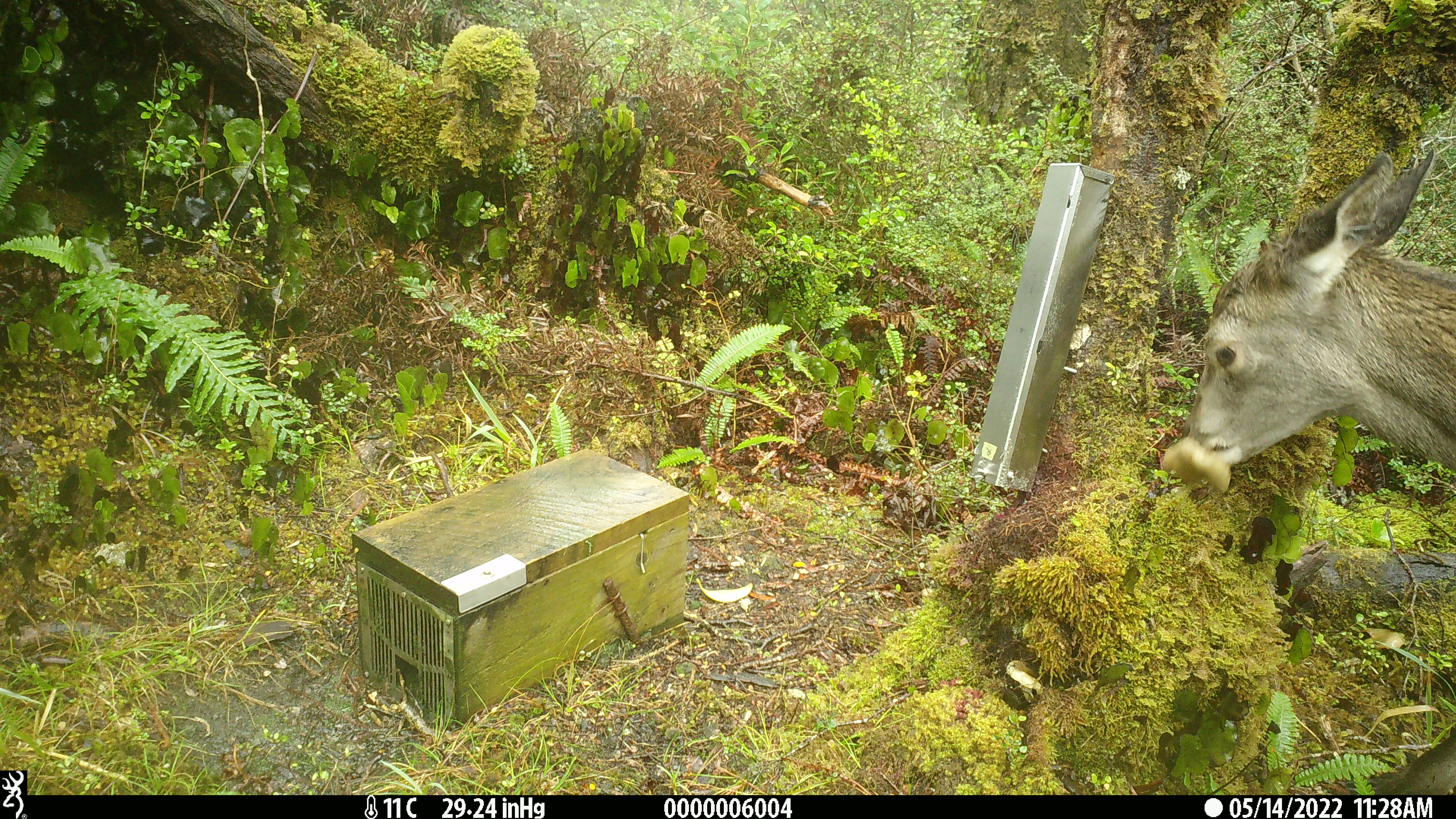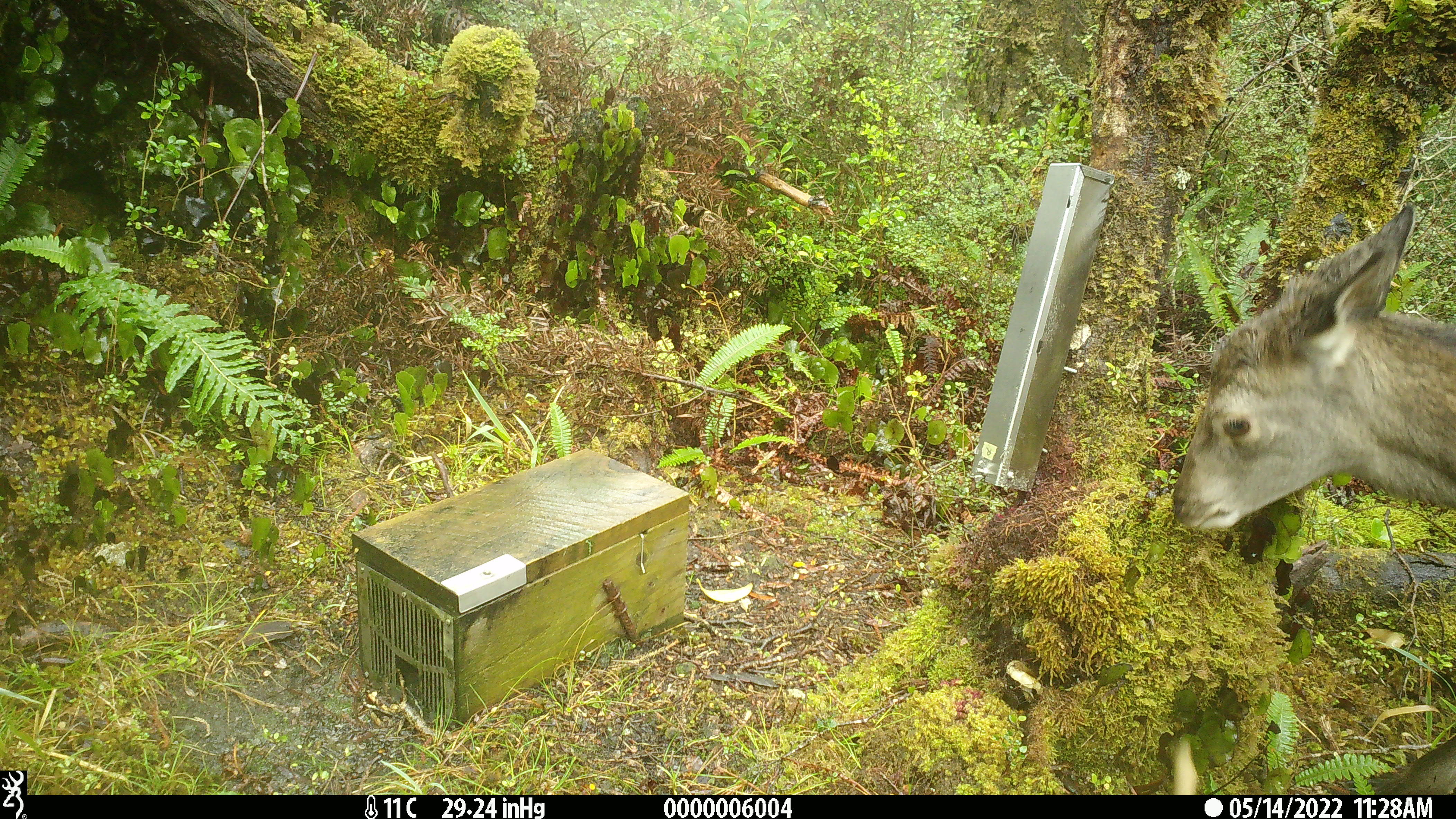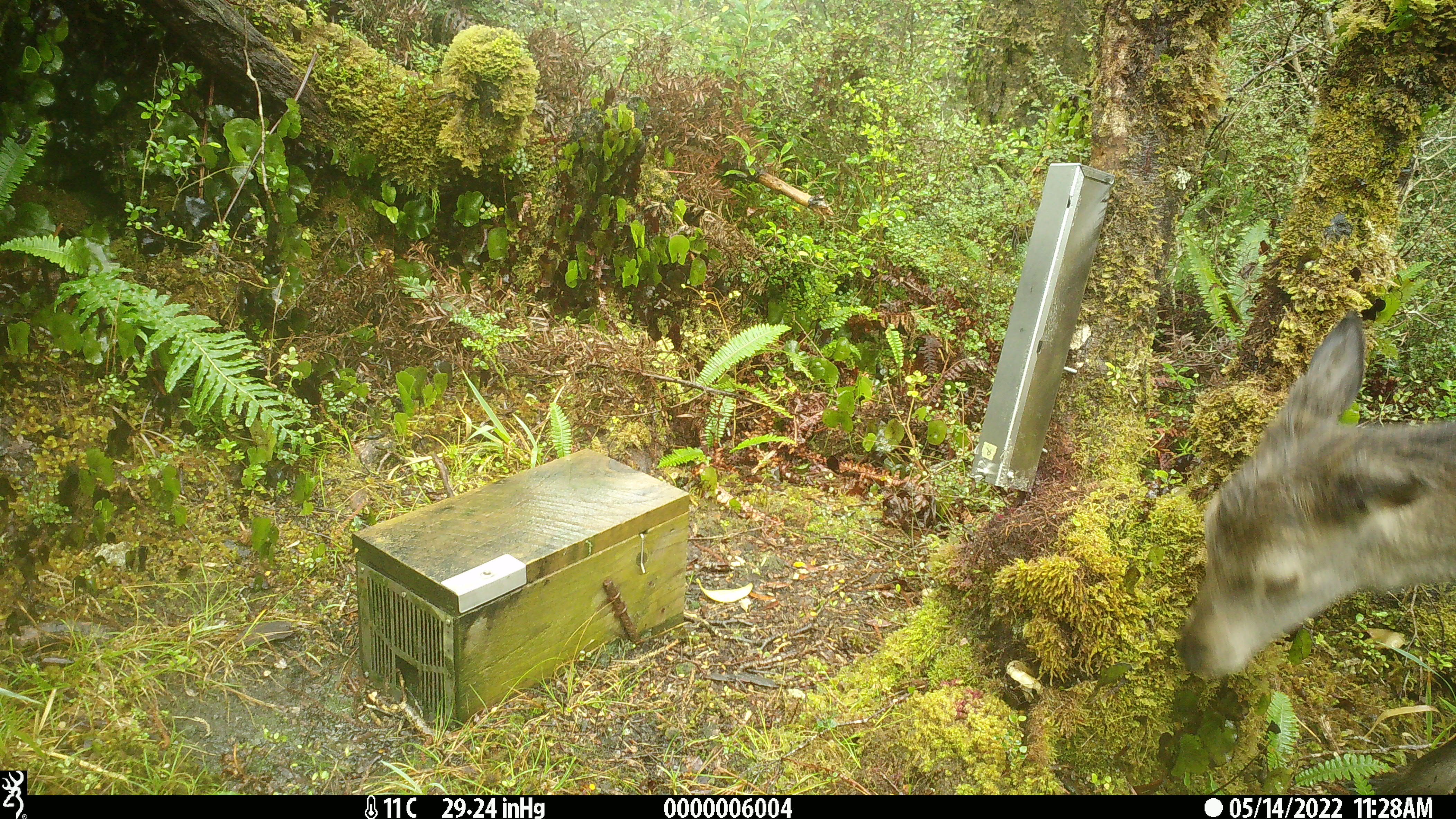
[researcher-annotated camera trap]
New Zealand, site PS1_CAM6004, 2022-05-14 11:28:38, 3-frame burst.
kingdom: Animalia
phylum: Chordata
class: Mammalia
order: Artiodactyla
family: Cervidae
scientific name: Cervidae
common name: deer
Deer (Cervidae).